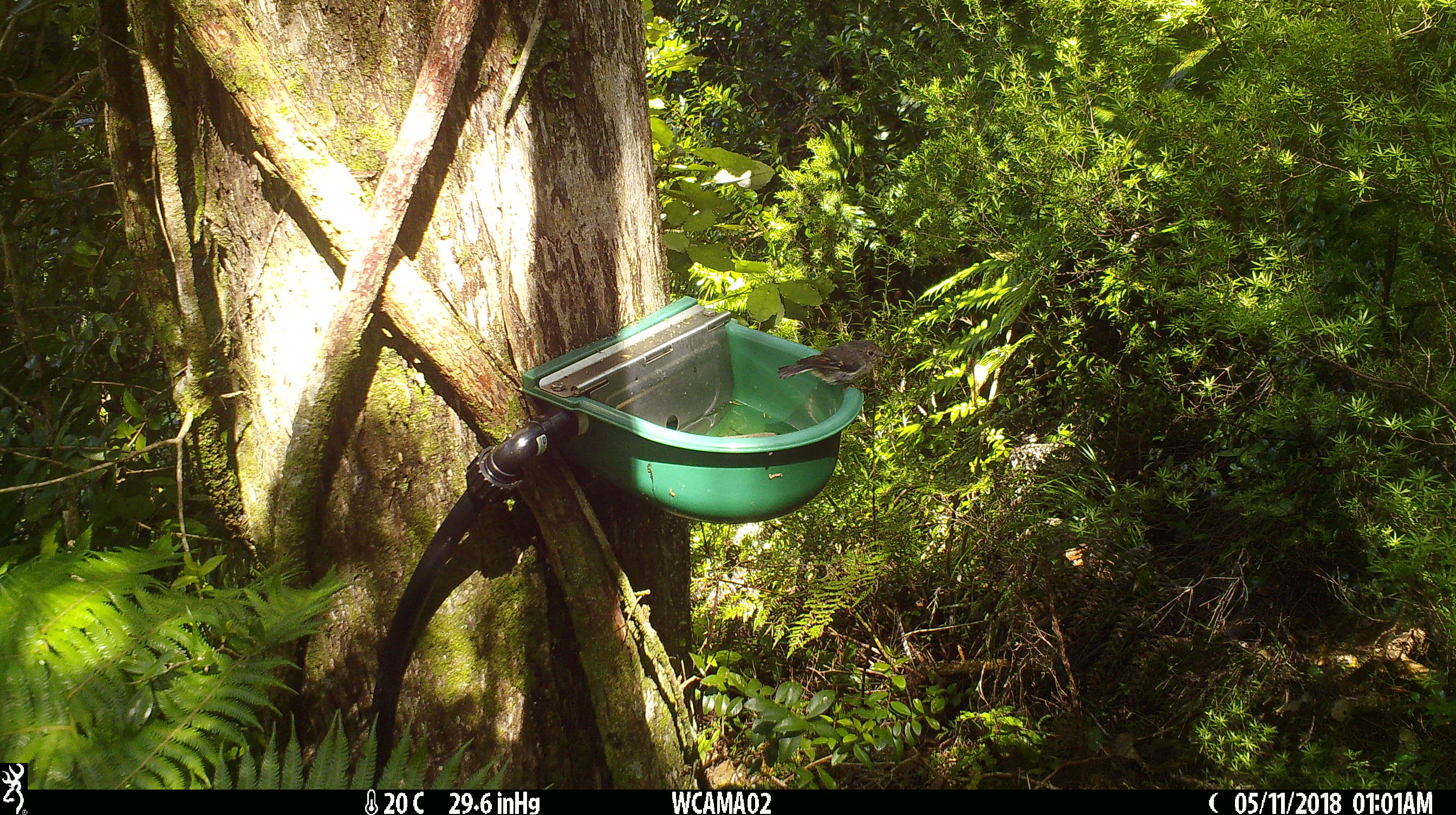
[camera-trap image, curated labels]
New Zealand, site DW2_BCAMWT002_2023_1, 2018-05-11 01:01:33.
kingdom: Animalia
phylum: Chordata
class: Aves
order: Passeriformes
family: Petroicidae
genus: Petroica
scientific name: Petroica macrocephala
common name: tomtit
Tomtit (Petroica macrocephala).